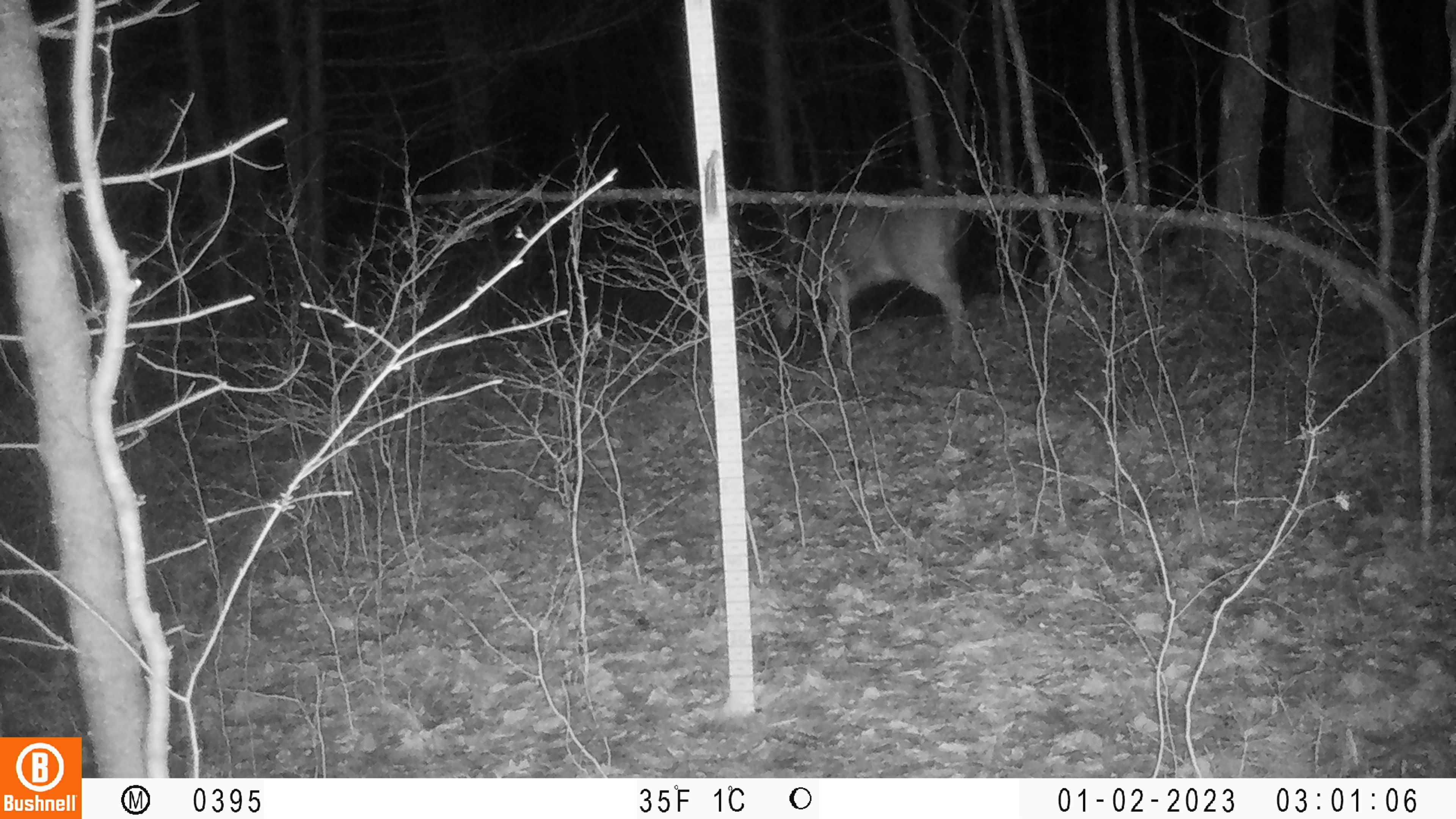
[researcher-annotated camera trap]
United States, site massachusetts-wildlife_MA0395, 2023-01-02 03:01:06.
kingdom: Animalia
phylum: Chordata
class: Mammalia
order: Artiodactyla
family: Cervidae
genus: Odocoileus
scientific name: Odocoileus virginianus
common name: white-tailed deer